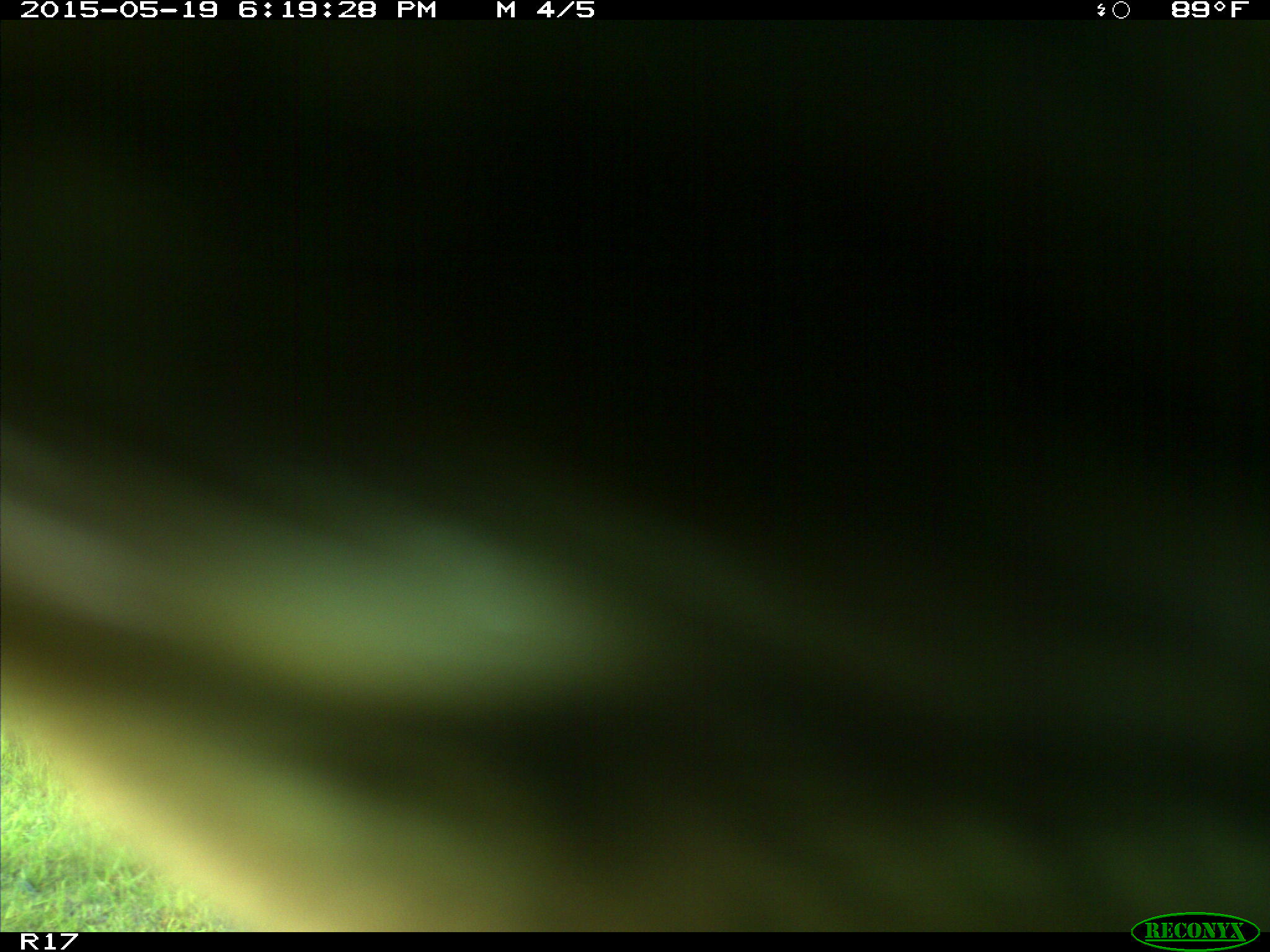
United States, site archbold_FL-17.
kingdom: Animalia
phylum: Chordata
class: Mammalia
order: Artiodactyla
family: Bovidae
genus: Bos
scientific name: Bos taurus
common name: domestic cow